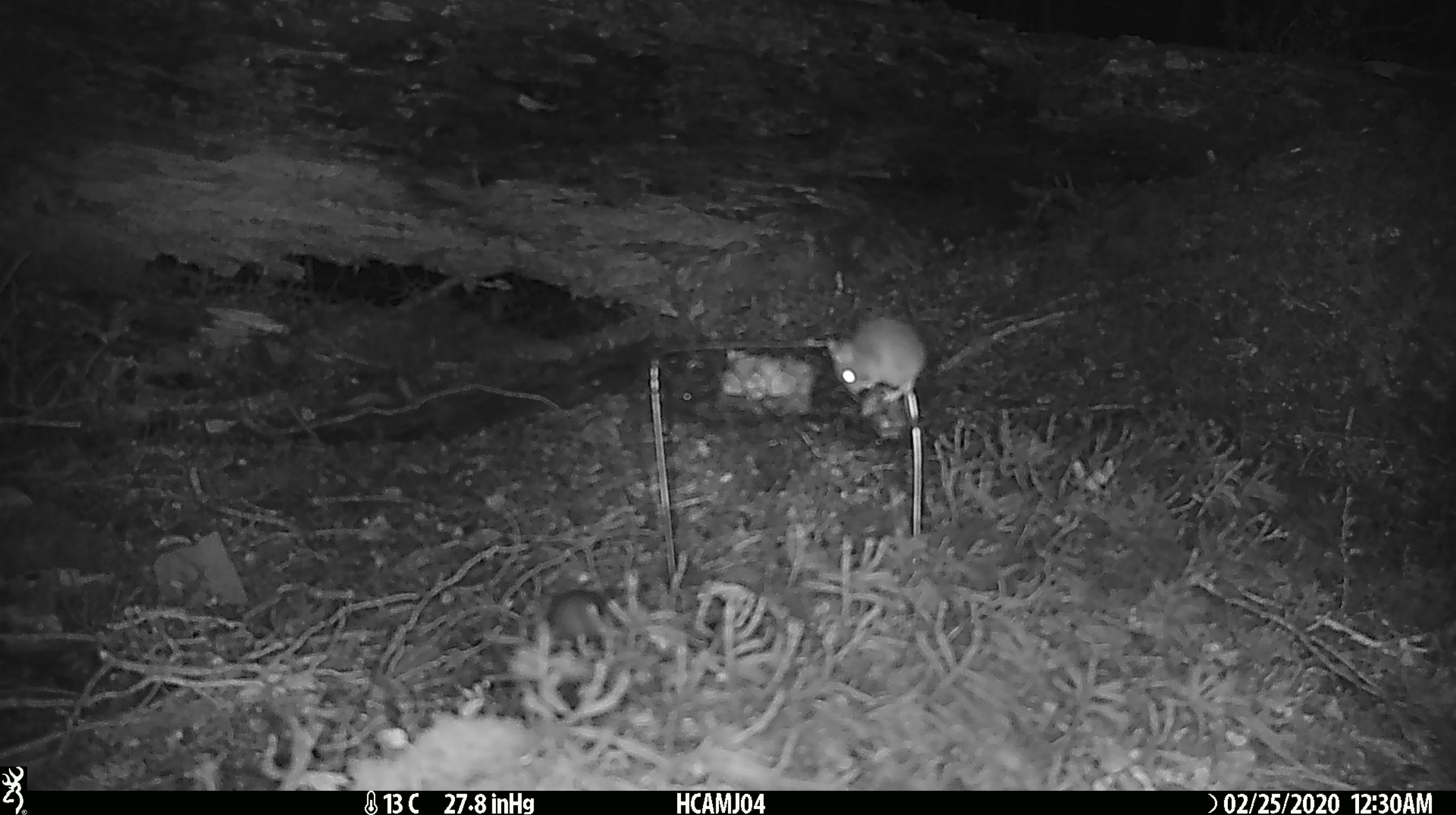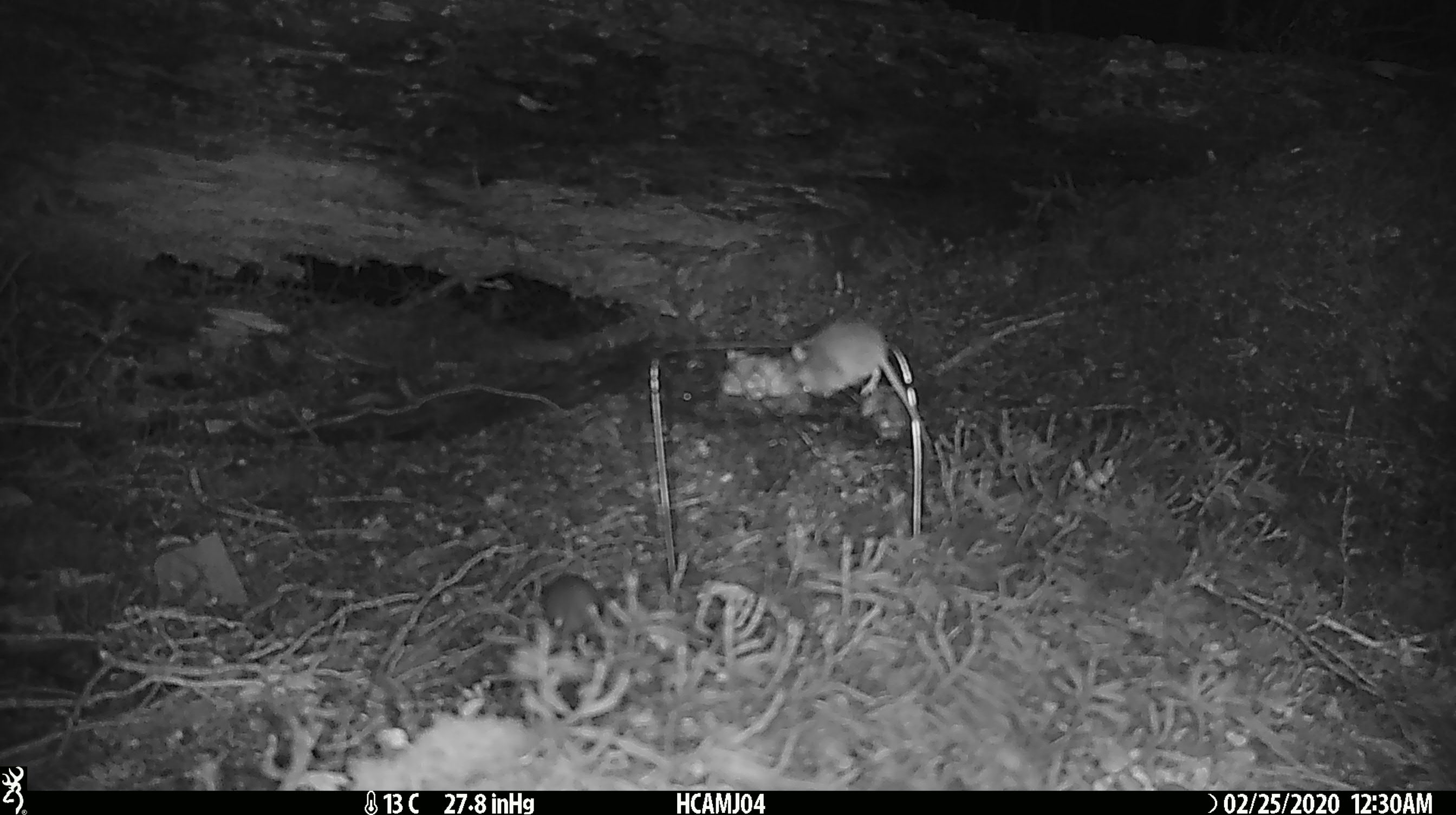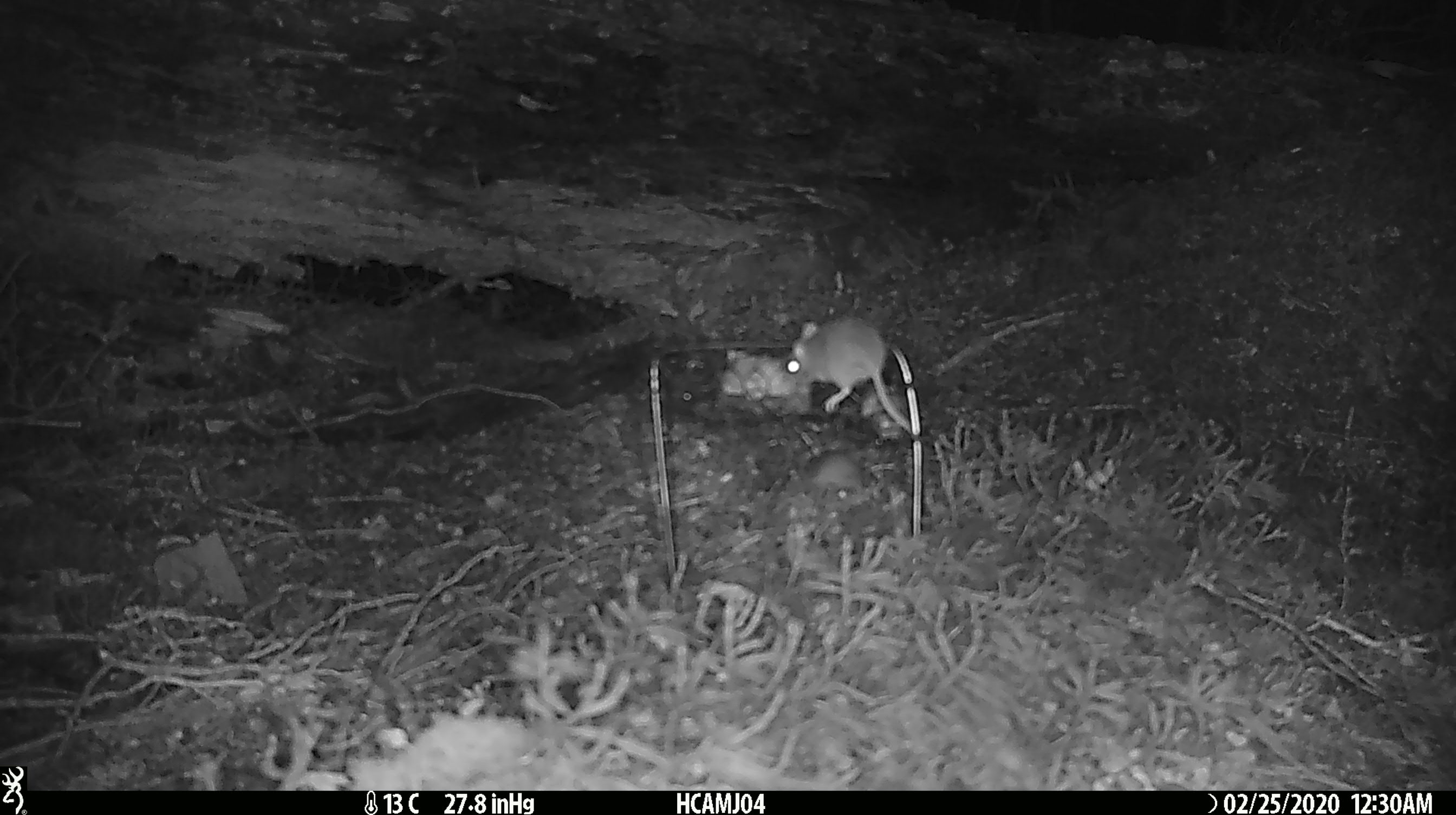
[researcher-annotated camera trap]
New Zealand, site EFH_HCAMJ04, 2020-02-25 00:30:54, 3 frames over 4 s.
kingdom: Animalia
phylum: Chordata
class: Mammalia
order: Rodentia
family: Muridae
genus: Mus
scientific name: Mus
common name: mouse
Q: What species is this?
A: Mouse (Mus).